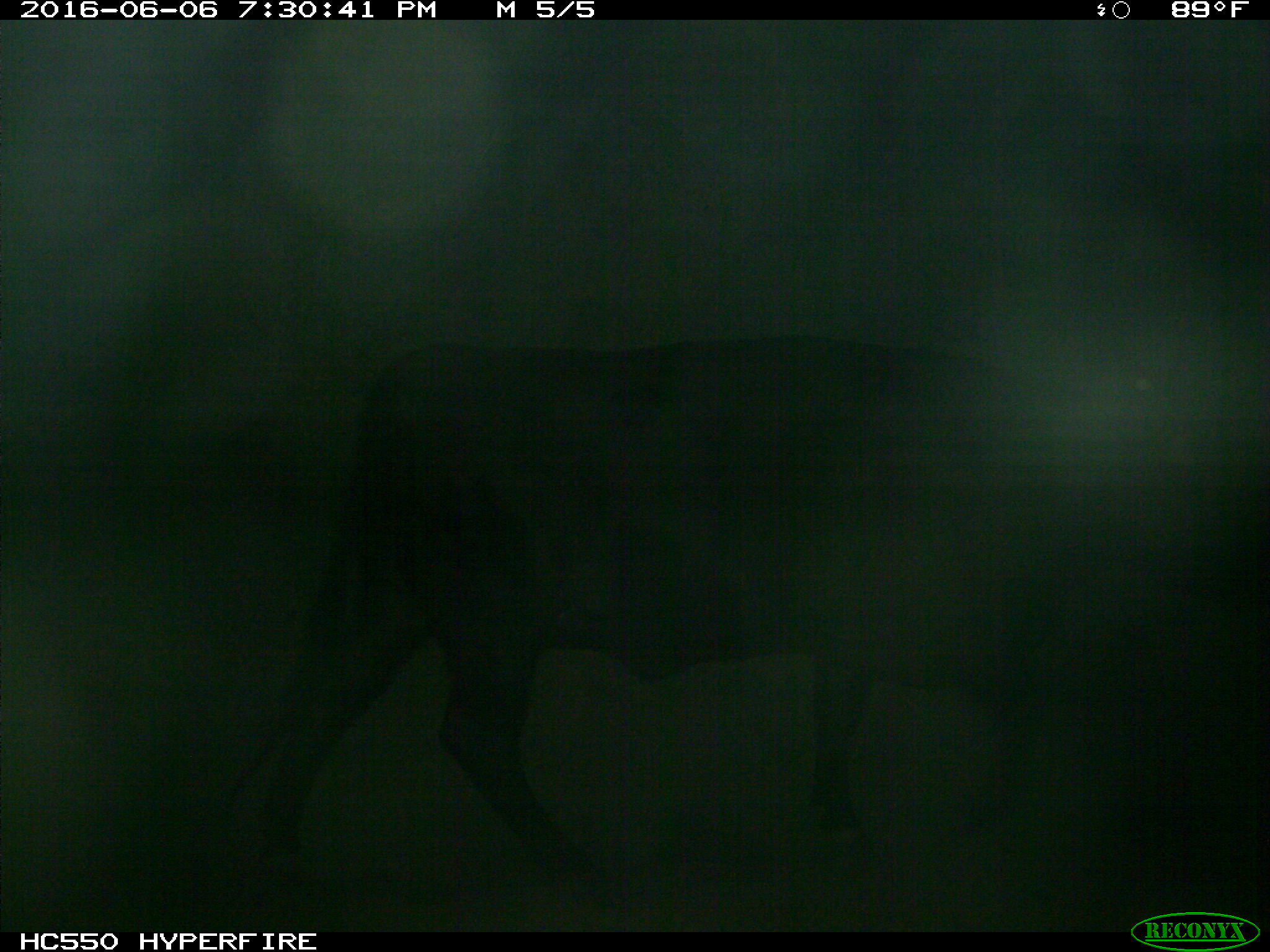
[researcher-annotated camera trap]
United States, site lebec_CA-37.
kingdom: Animalia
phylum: Chordata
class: Mammalia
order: Artiodactyla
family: Bovidae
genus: Bos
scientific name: Bos taurus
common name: domestic cow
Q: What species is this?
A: Bos taurus (domestic cow).